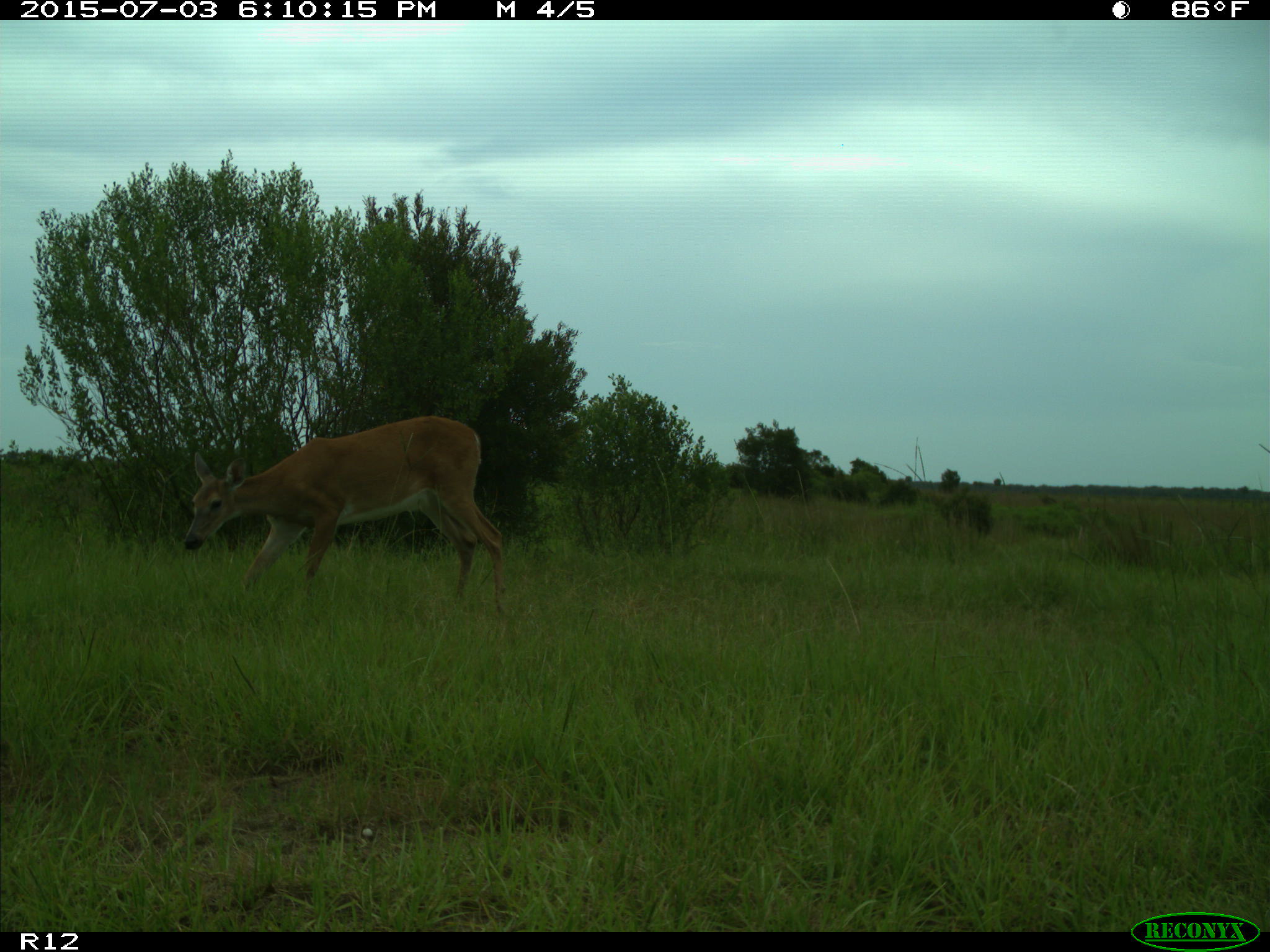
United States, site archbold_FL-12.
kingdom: Animalia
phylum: Chordata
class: Mammalia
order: Artiodactyla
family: Cervidae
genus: Odocoileus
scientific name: Odocoileus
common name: deer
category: unidentified deer